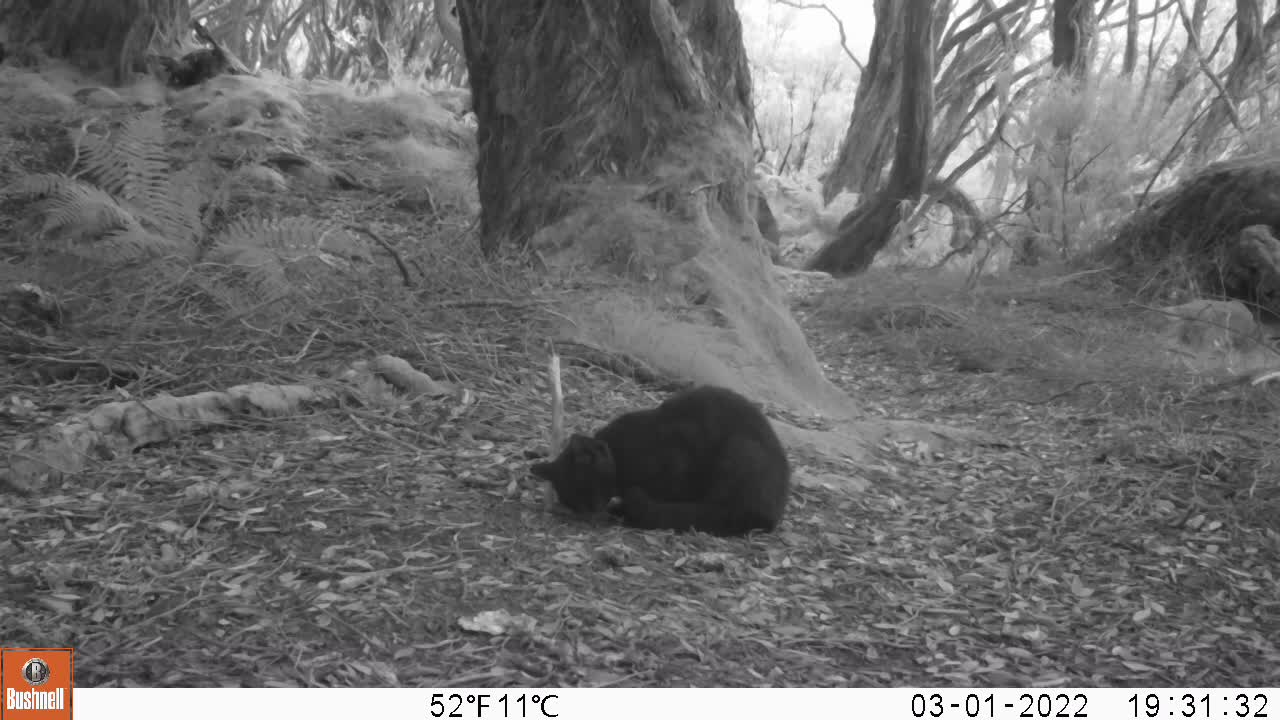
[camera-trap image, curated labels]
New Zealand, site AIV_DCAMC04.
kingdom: Animalia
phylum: Chordata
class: Mammalia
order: Carnivora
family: Felidae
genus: Felis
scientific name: Felis catus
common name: domestic cat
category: cat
Cat (domestic cat) (Felis catus).